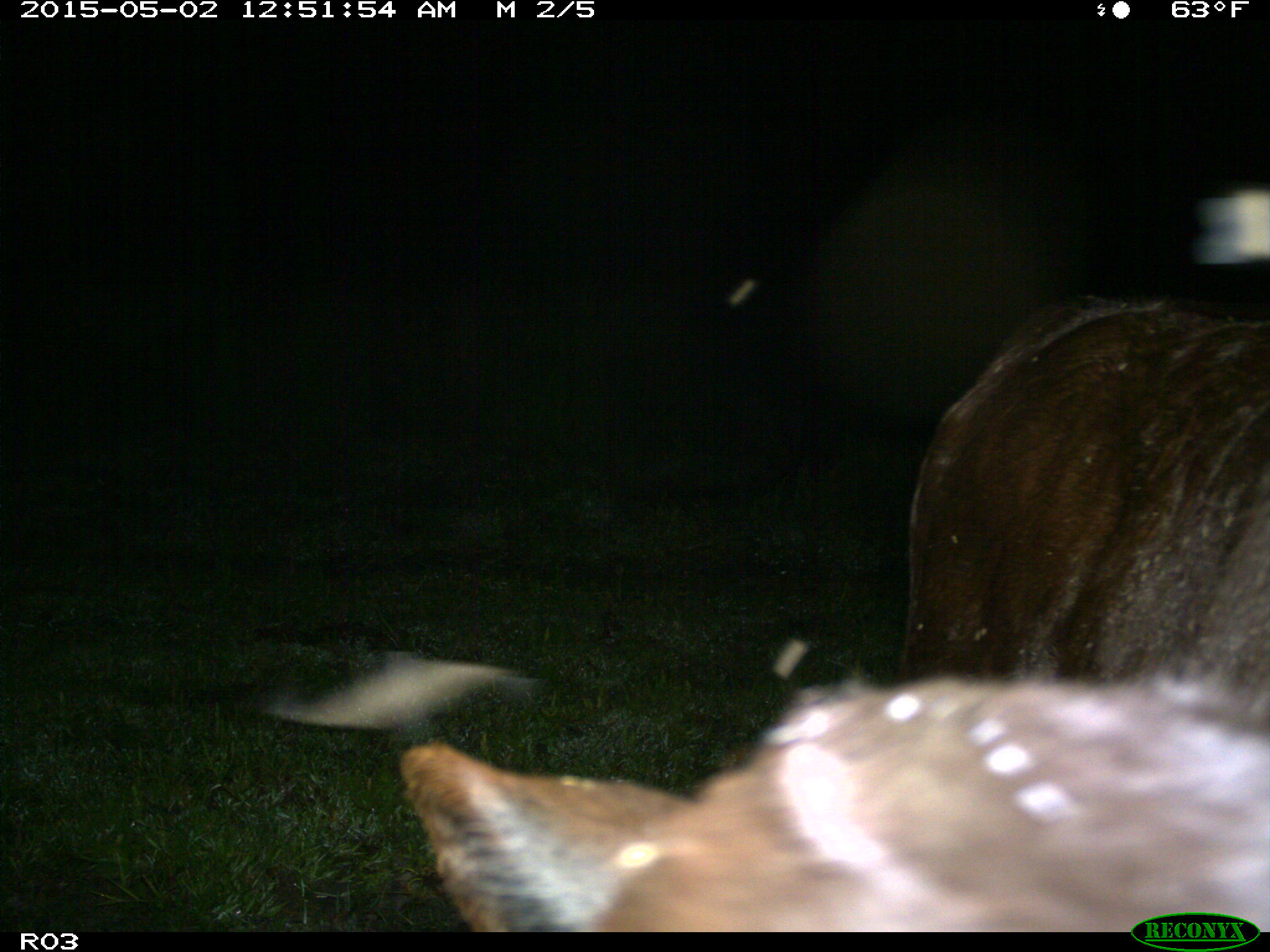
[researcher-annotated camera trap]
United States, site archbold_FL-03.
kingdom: Animalia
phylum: Chordata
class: Mammalia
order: Artiodactyla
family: Bovidae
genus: Bos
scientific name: Bos taurus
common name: domestic cow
Bos taurus (domestic cow).